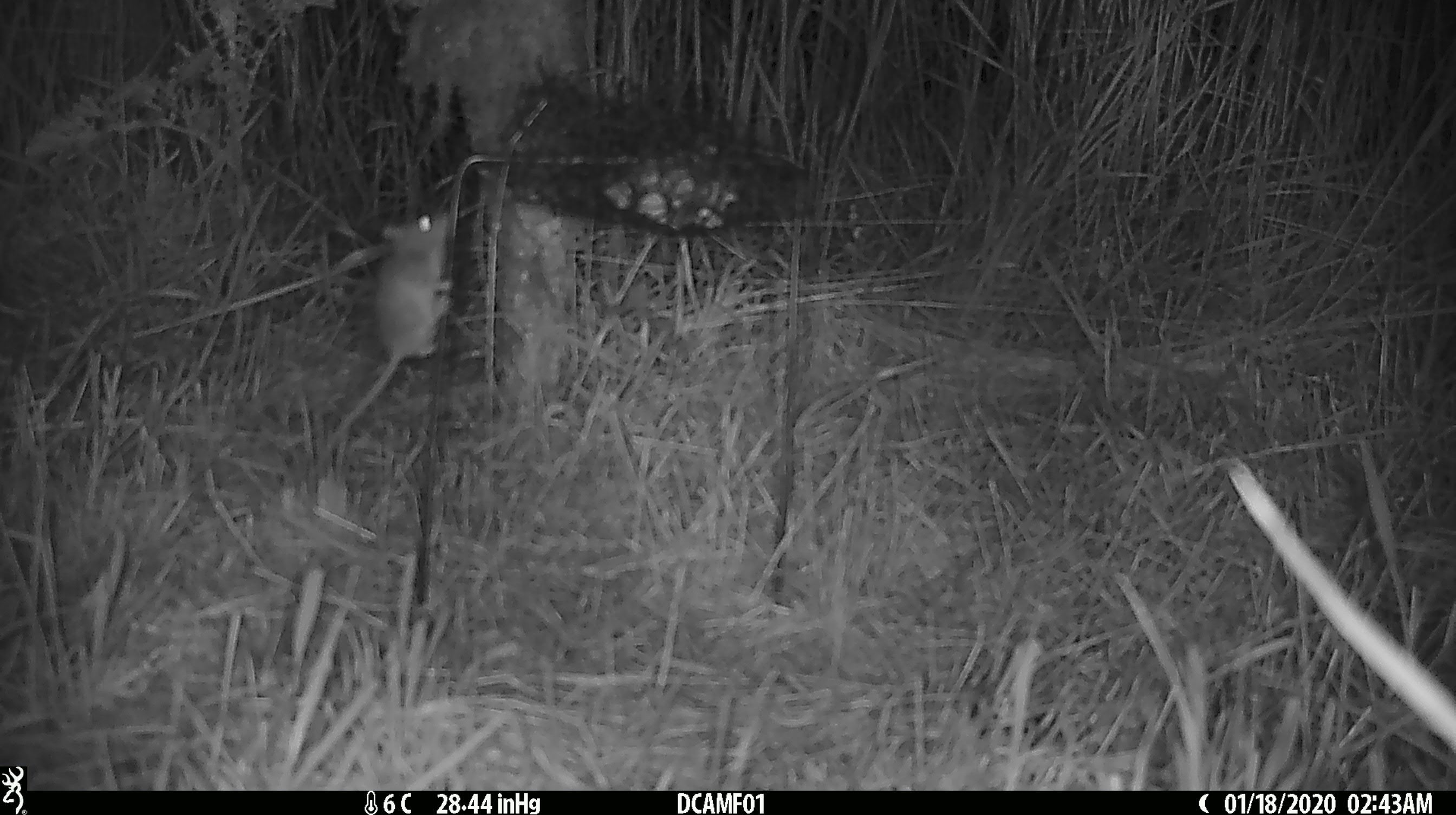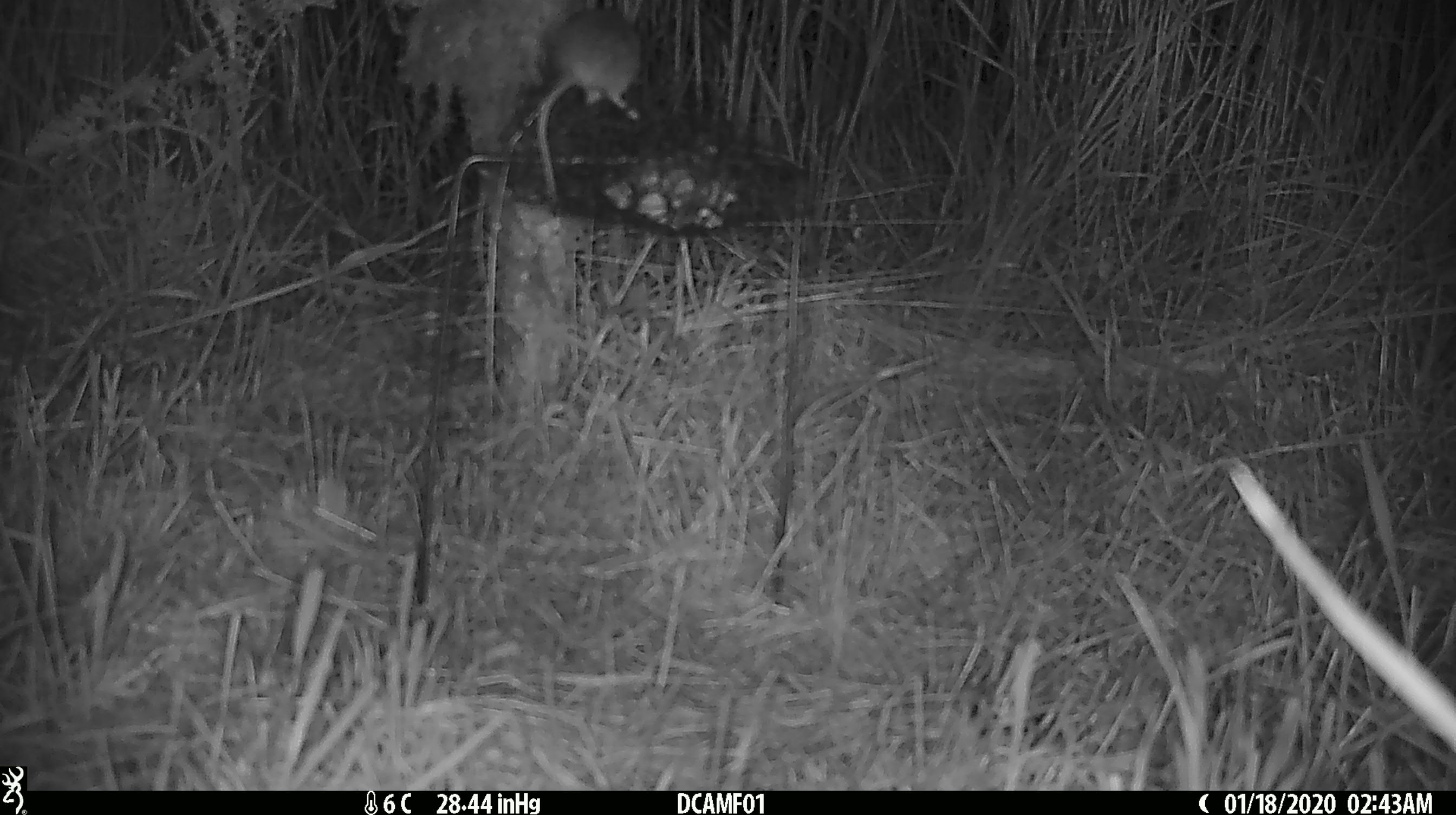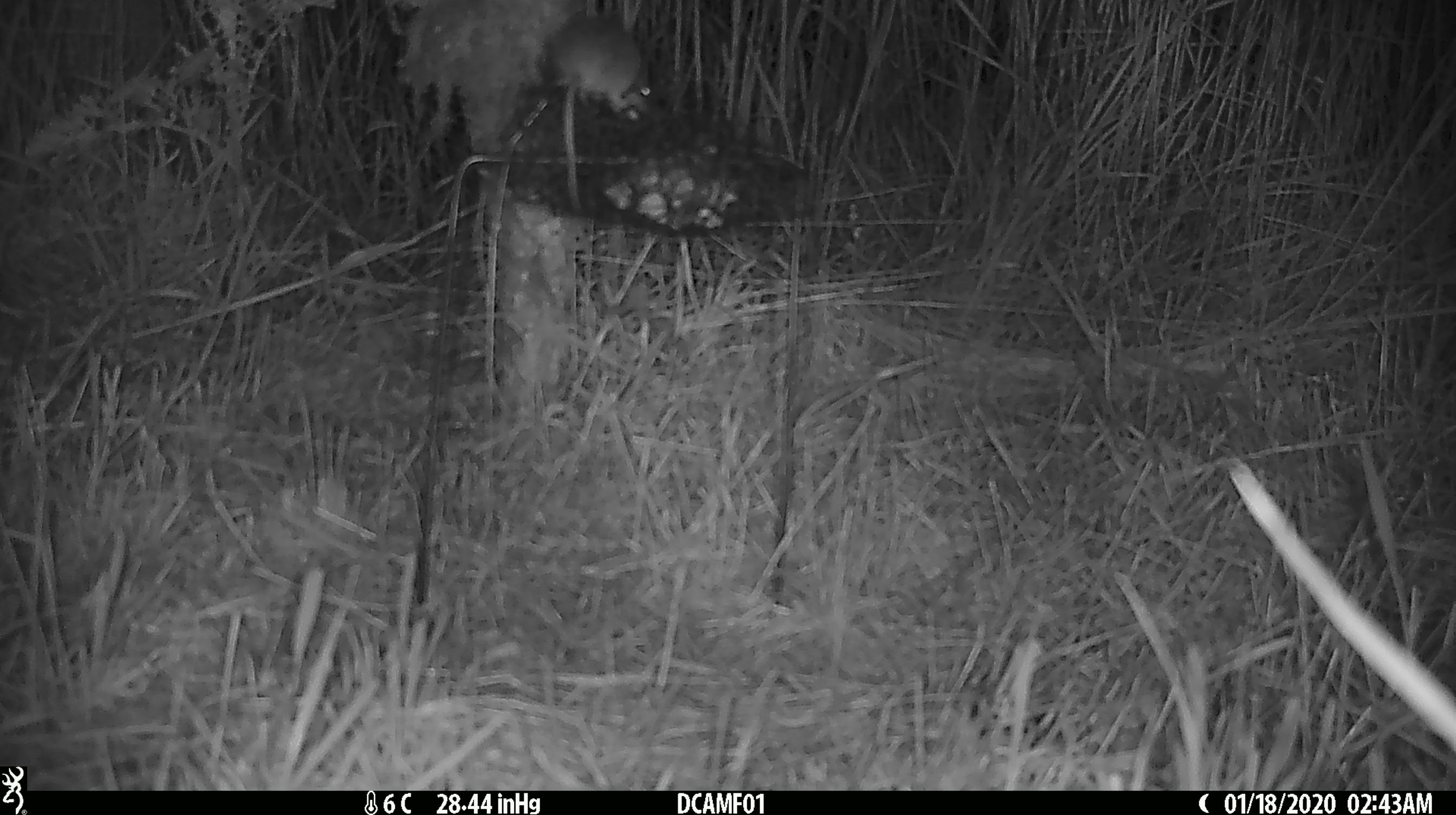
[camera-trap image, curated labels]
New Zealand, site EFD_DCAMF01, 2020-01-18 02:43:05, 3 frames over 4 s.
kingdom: Animalia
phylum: Chordata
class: Mammalia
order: Rodentia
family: Muridae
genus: Mus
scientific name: Mus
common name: mouse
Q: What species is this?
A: Mouse (Mus).